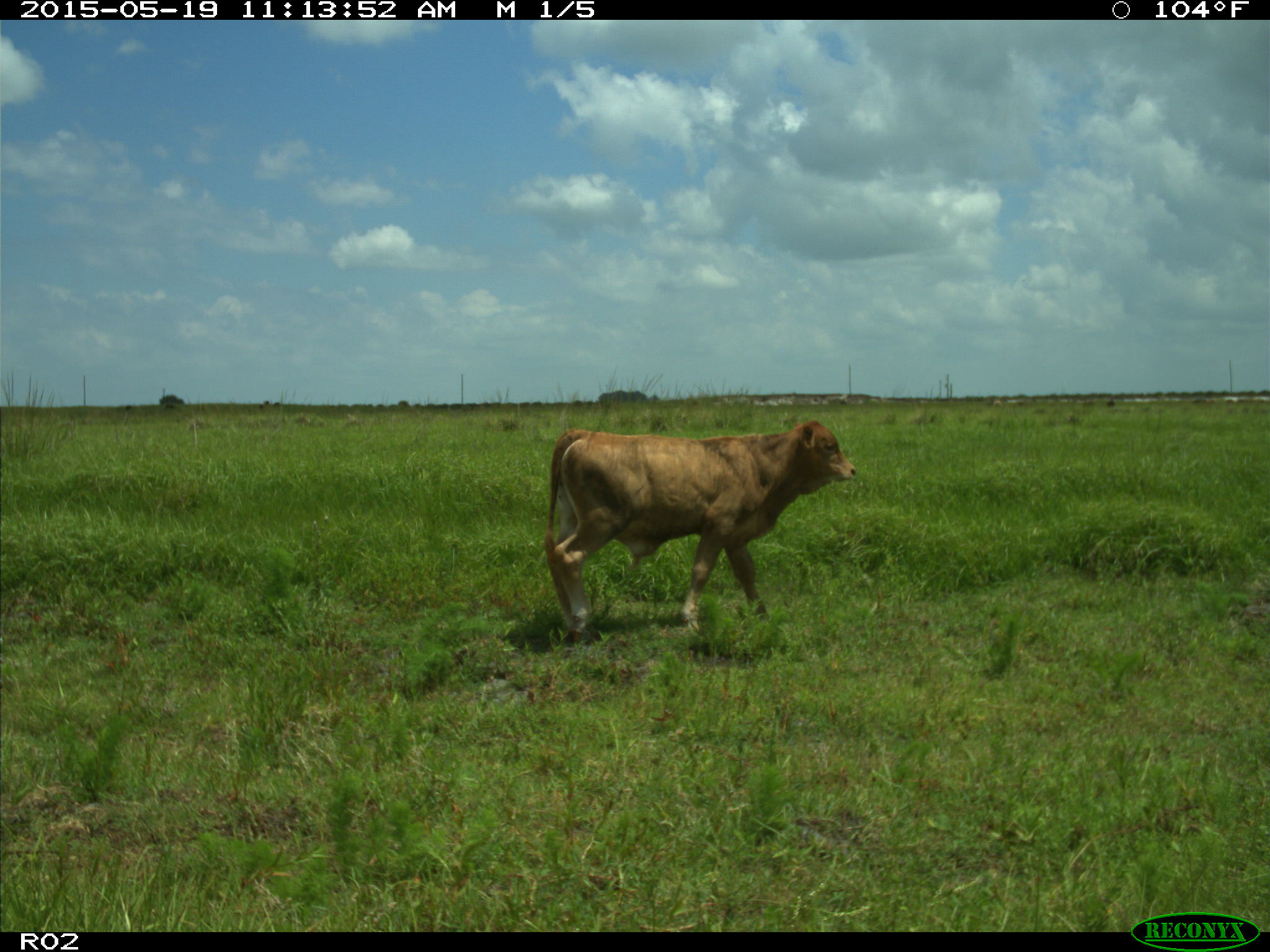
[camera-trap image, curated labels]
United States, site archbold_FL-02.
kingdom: Animalia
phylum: Chordata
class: Mammalia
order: Artiodactyla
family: Bovidae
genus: Bos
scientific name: Bos taurus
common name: domestic cow